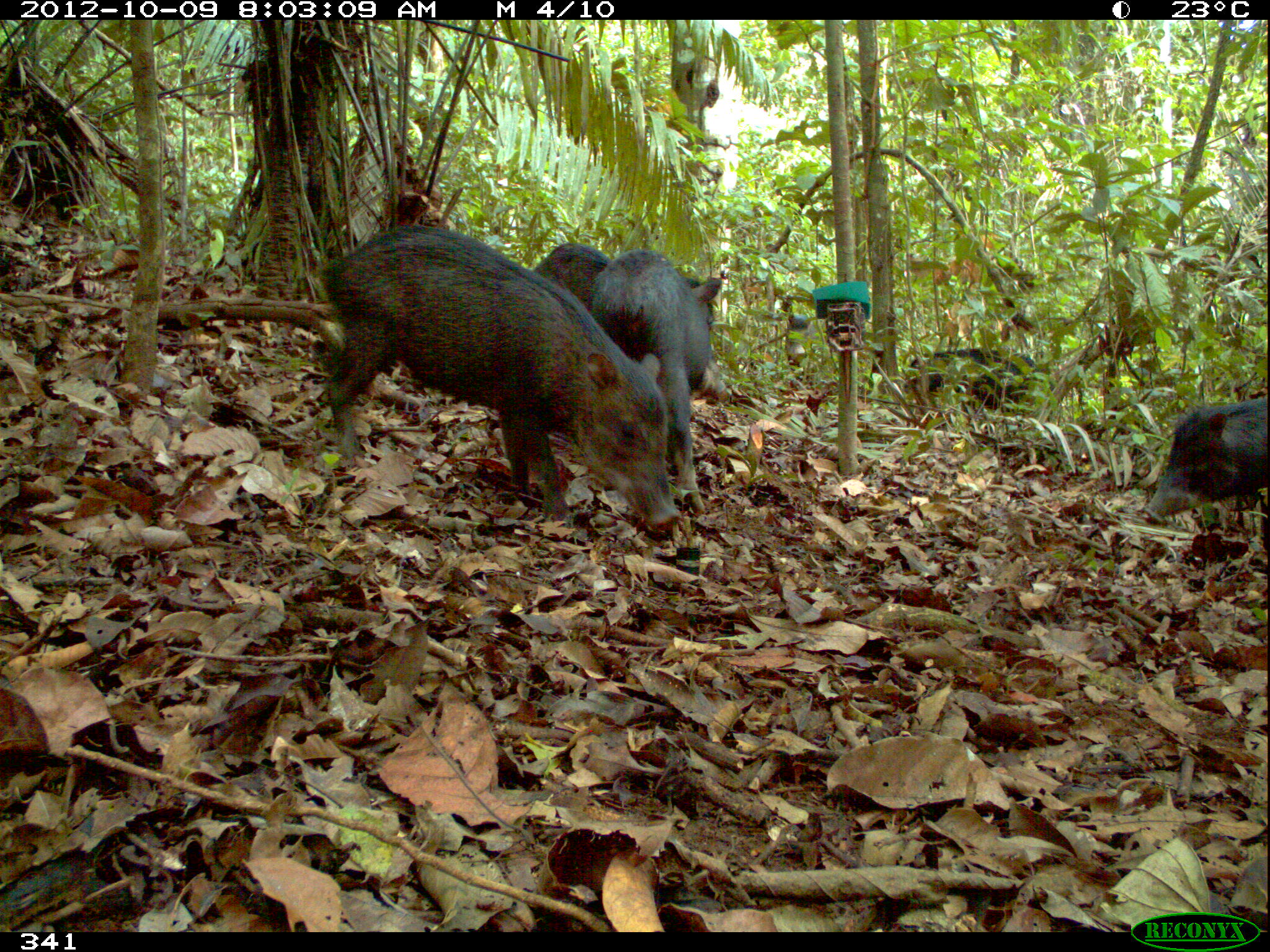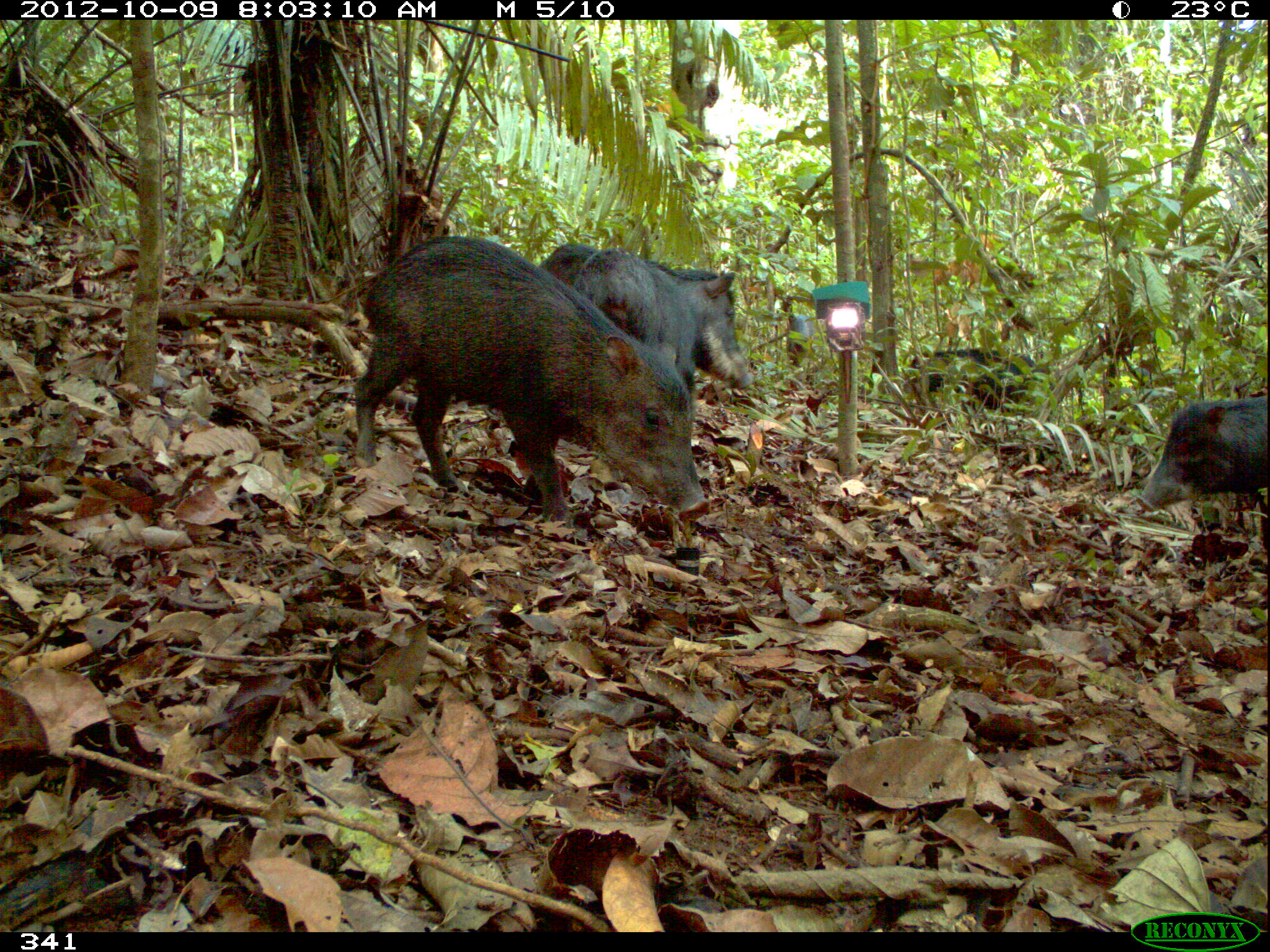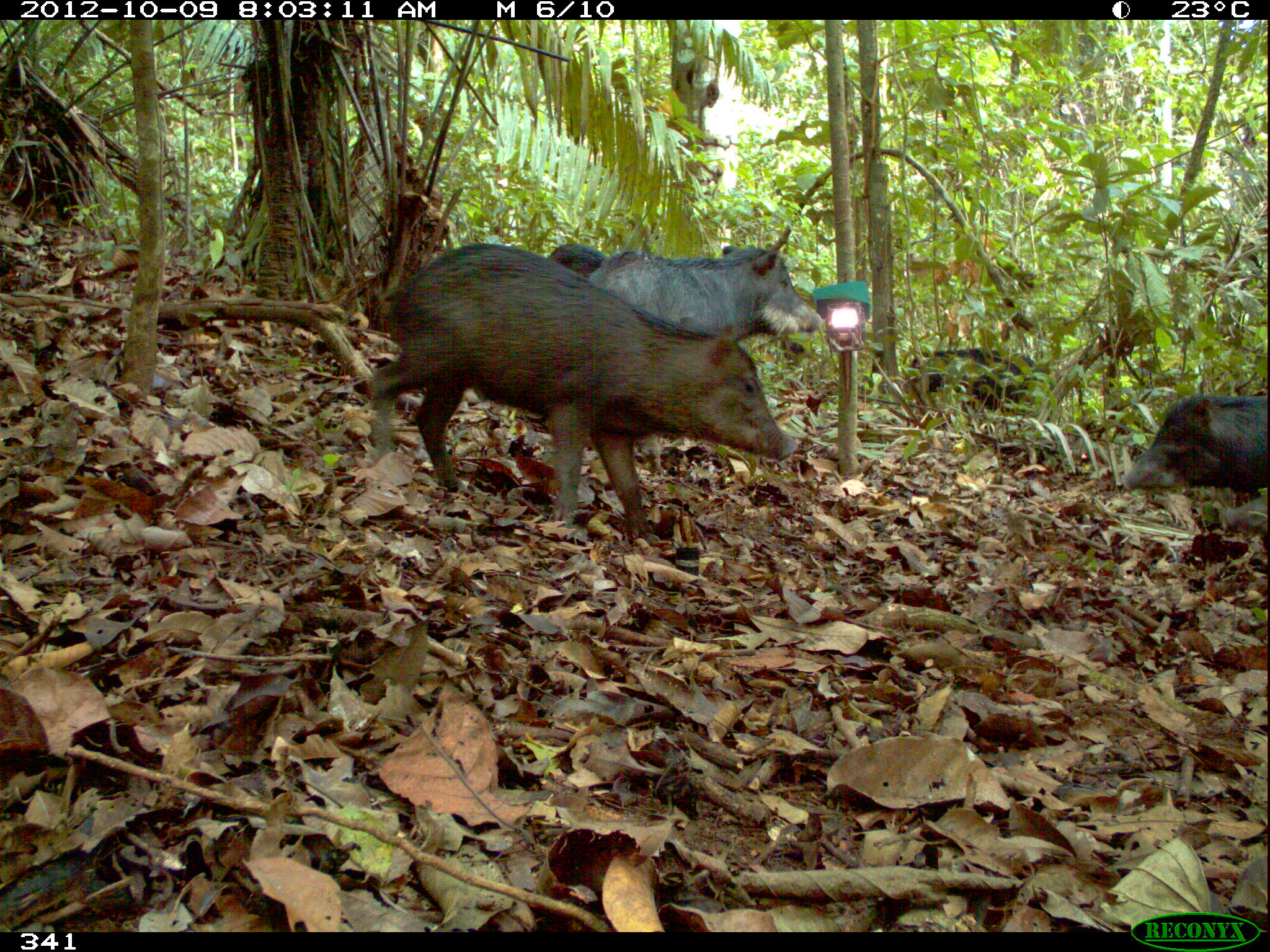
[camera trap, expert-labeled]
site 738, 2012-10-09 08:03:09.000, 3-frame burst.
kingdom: Animalia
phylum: Chordata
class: Mammalia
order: Artiodactyla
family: Tayassuidae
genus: Tayassu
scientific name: Tayassu pecari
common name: white-lipped peccary